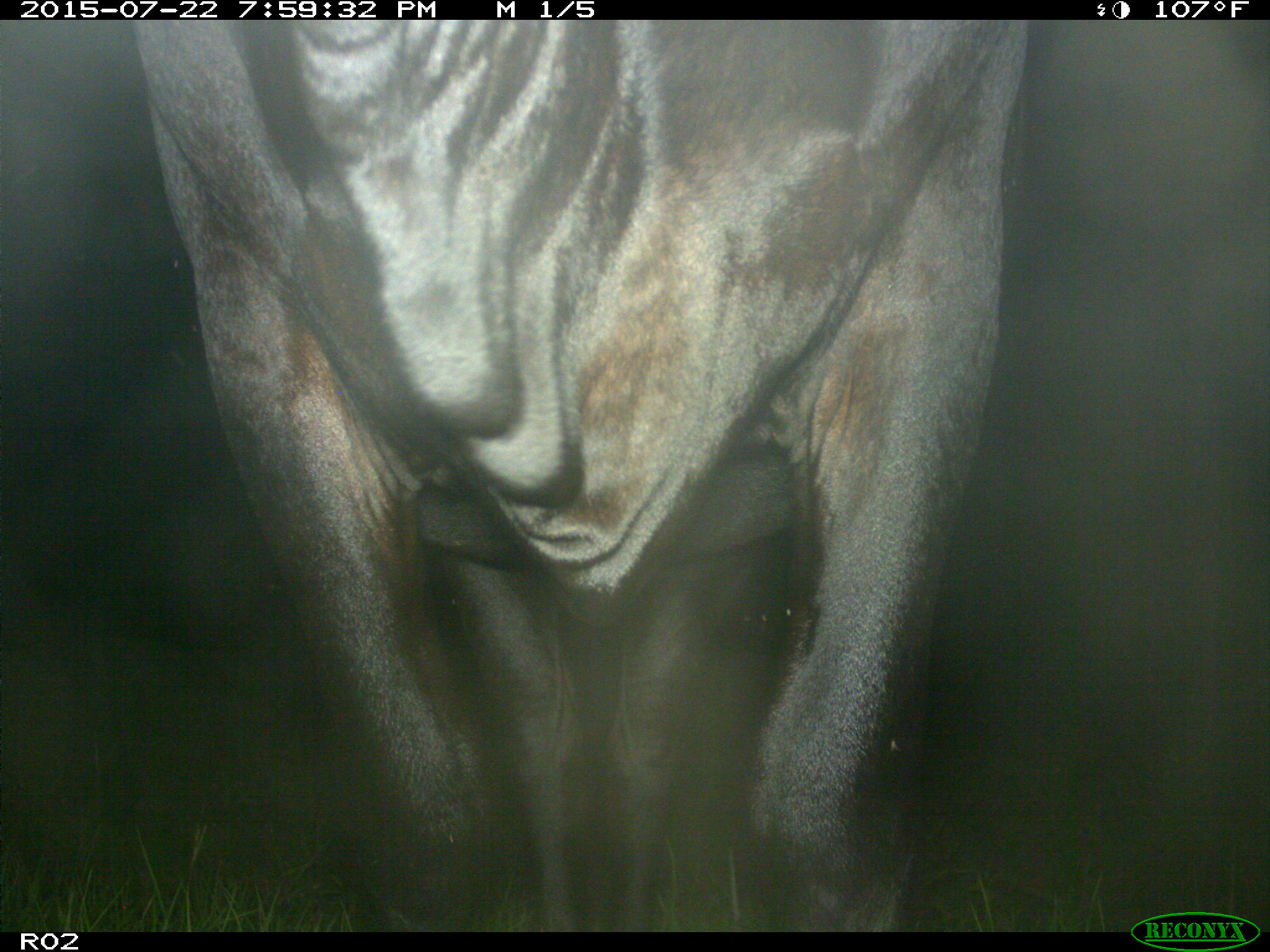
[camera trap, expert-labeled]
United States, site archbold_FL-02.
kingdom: Animalia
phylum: Chordata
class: Mammalia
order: Artiodactyla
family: Bovidae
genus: Bos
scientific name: Bos taurus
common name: domestic cow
Bos taurus (domestic cow).